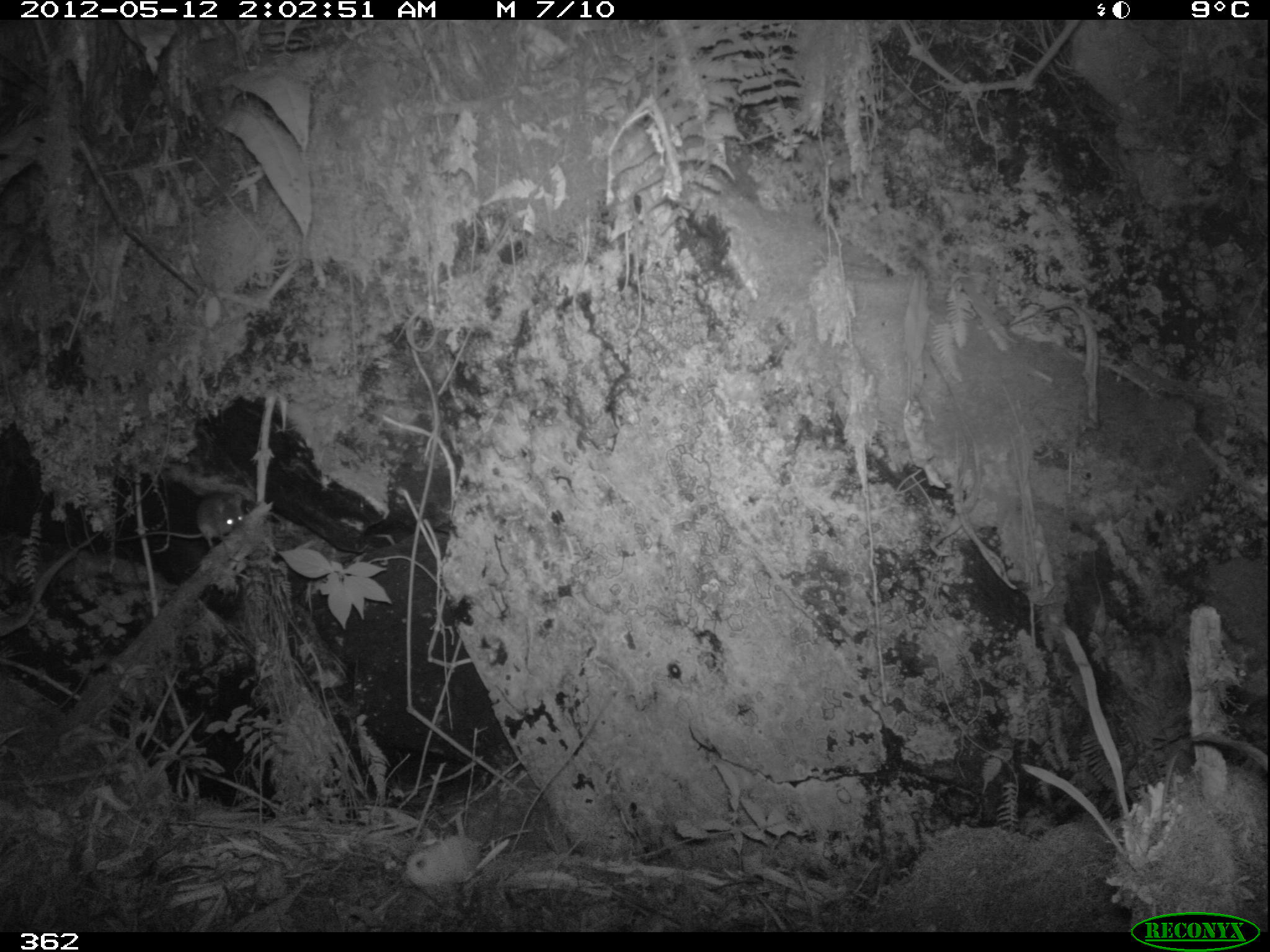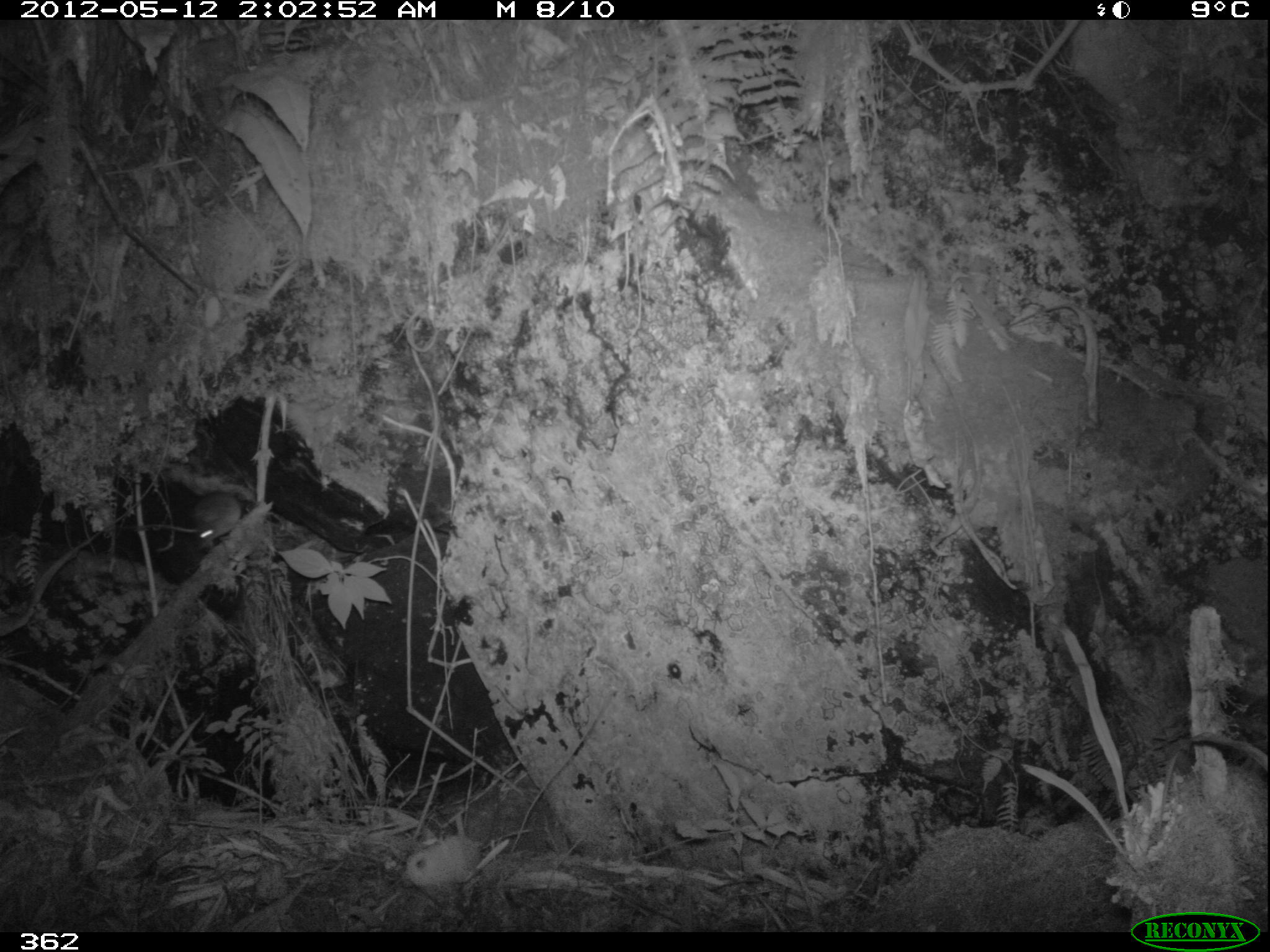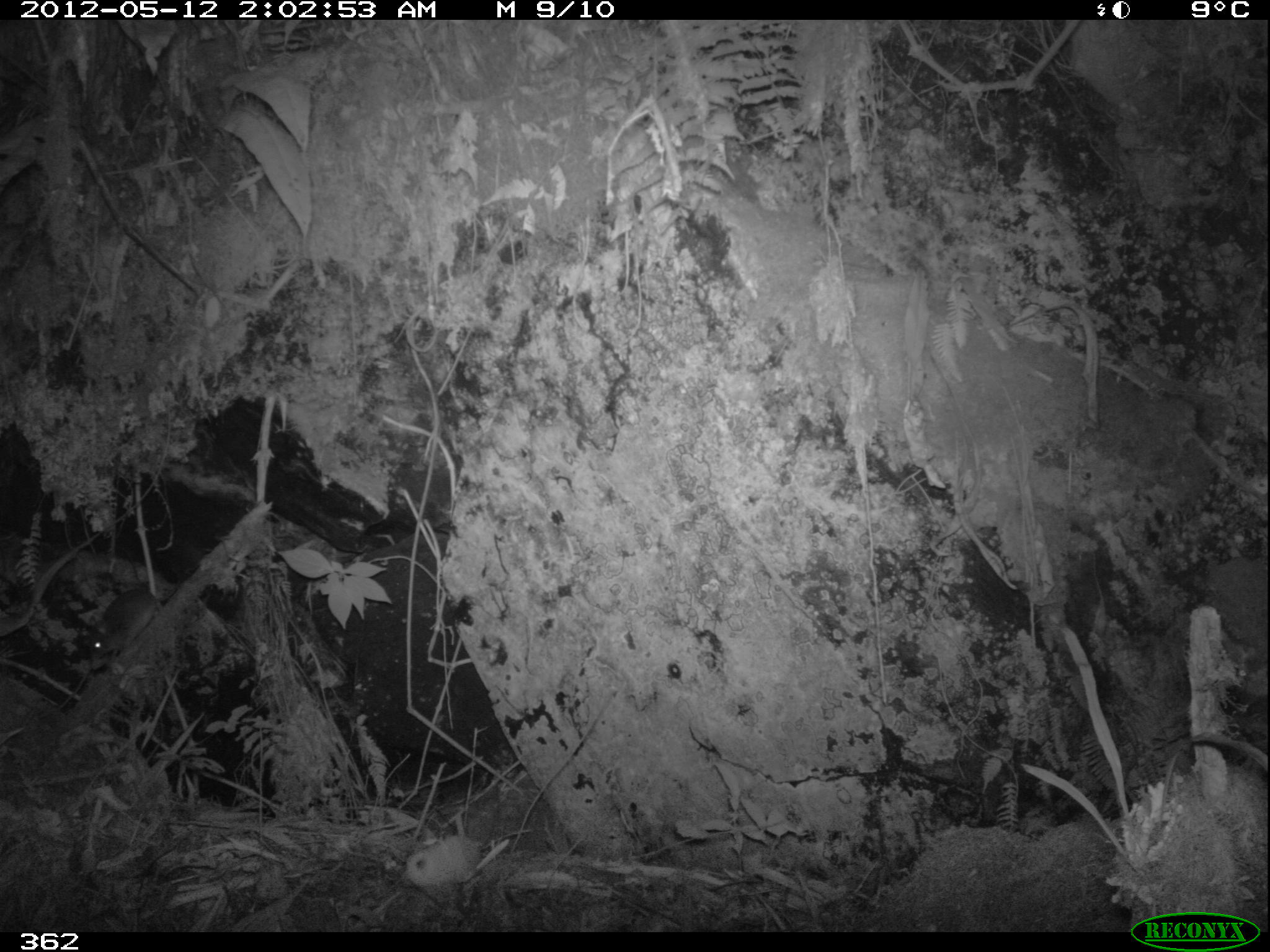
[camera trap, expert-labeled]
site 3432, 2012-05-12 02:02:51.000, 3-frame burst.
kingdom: Animalia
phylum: Chordata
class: Mammalia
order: Rodentia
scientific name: Rodentia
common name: rodents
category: unknown rodent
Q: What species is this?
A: Unknown rodent (rodents) (Rodentia).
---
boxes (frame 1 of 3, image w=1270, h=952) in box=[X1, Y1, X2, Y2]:
unknown rodent: box=[108, 491, 245, 549]